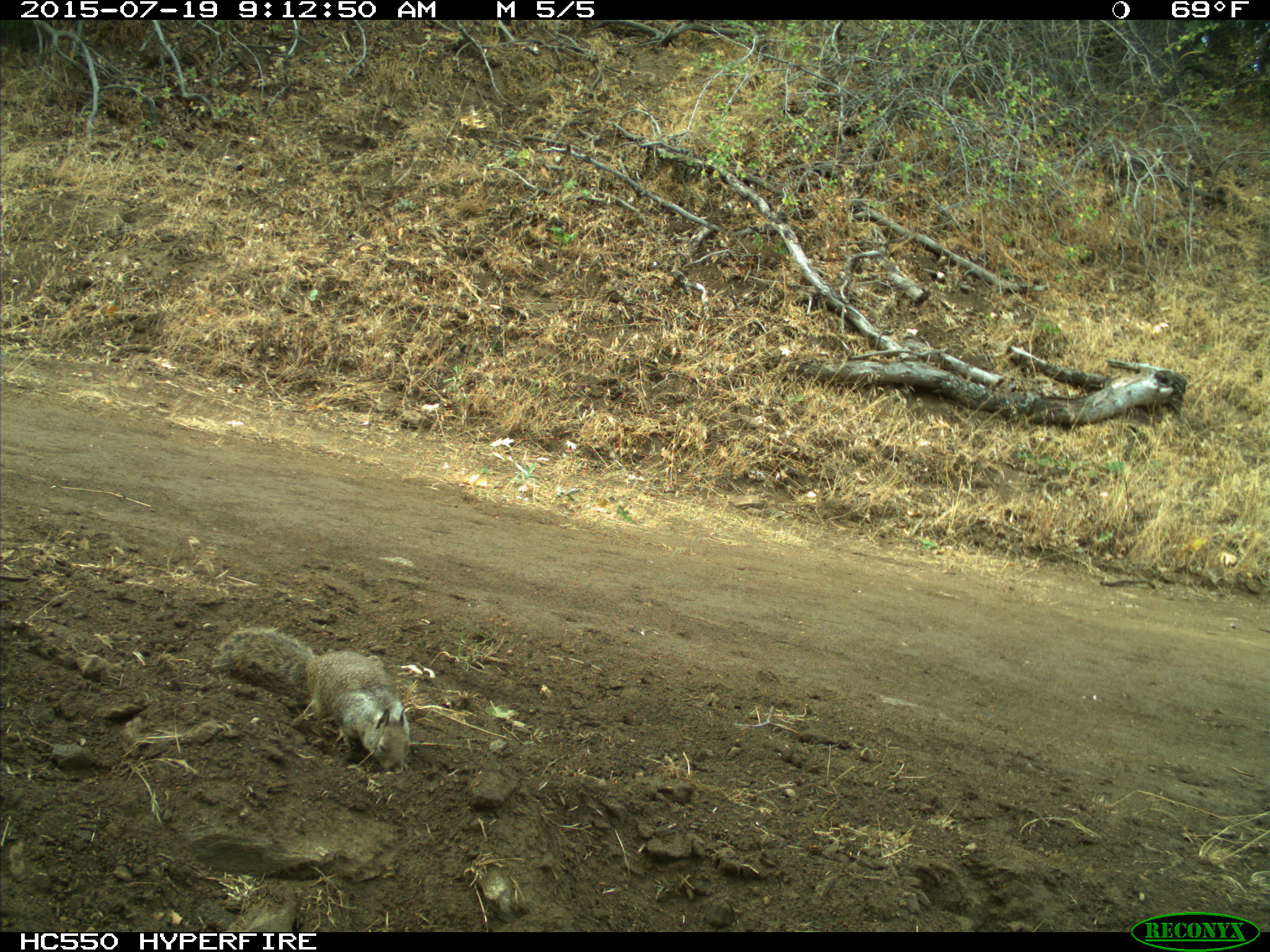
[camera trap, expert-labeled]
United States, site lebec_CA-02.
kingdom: Animalia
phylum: Chordata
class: Mammalia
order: Rodentia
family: Sciuridae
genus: Otospermophilus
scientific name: Otospermophilus beecheyi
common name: california ground squirrel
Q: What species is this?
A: Otospermophilus beecheyi (california ground squirrel).